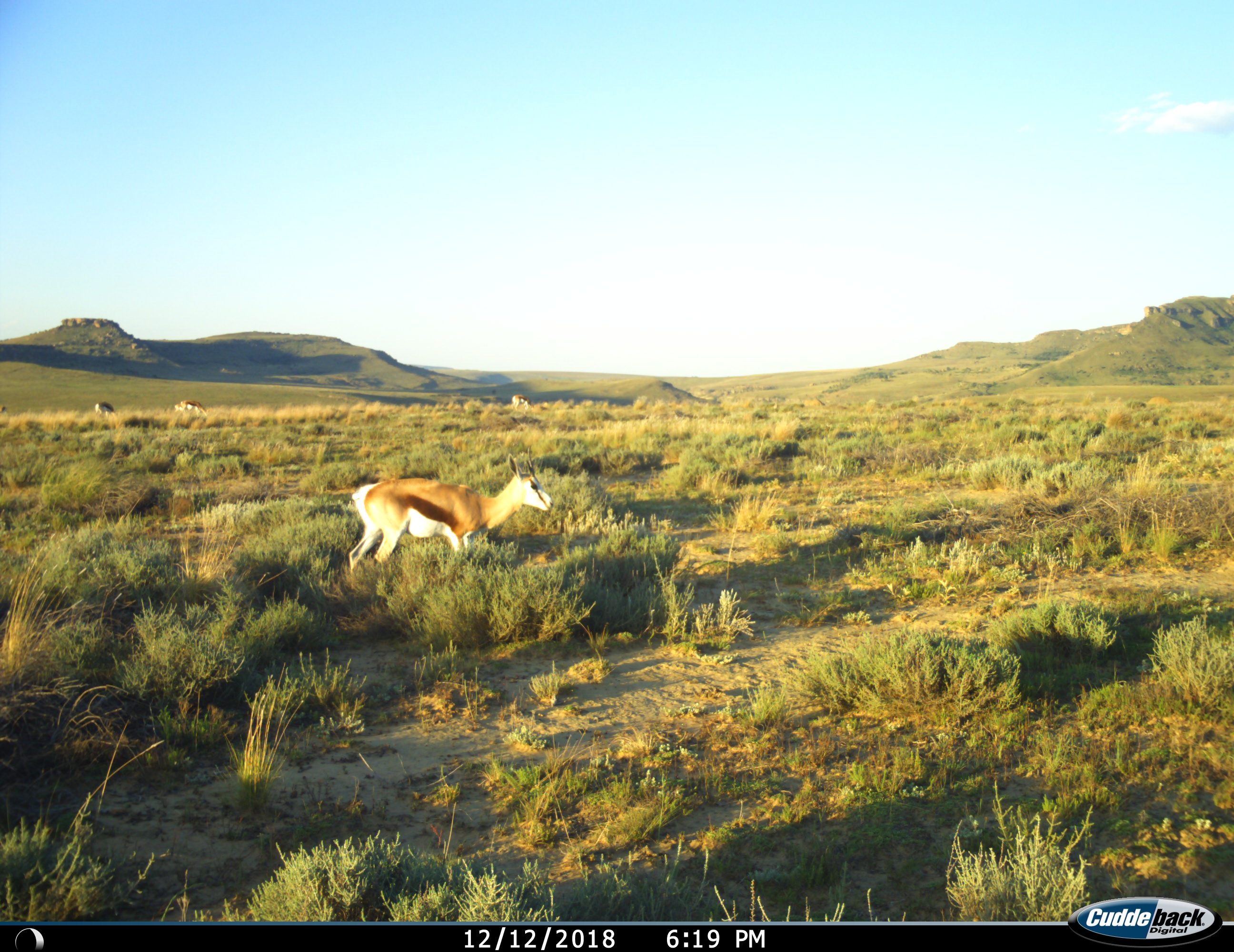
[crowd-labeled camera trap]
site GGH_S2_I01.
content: unidentified animal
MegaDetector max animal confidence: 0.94